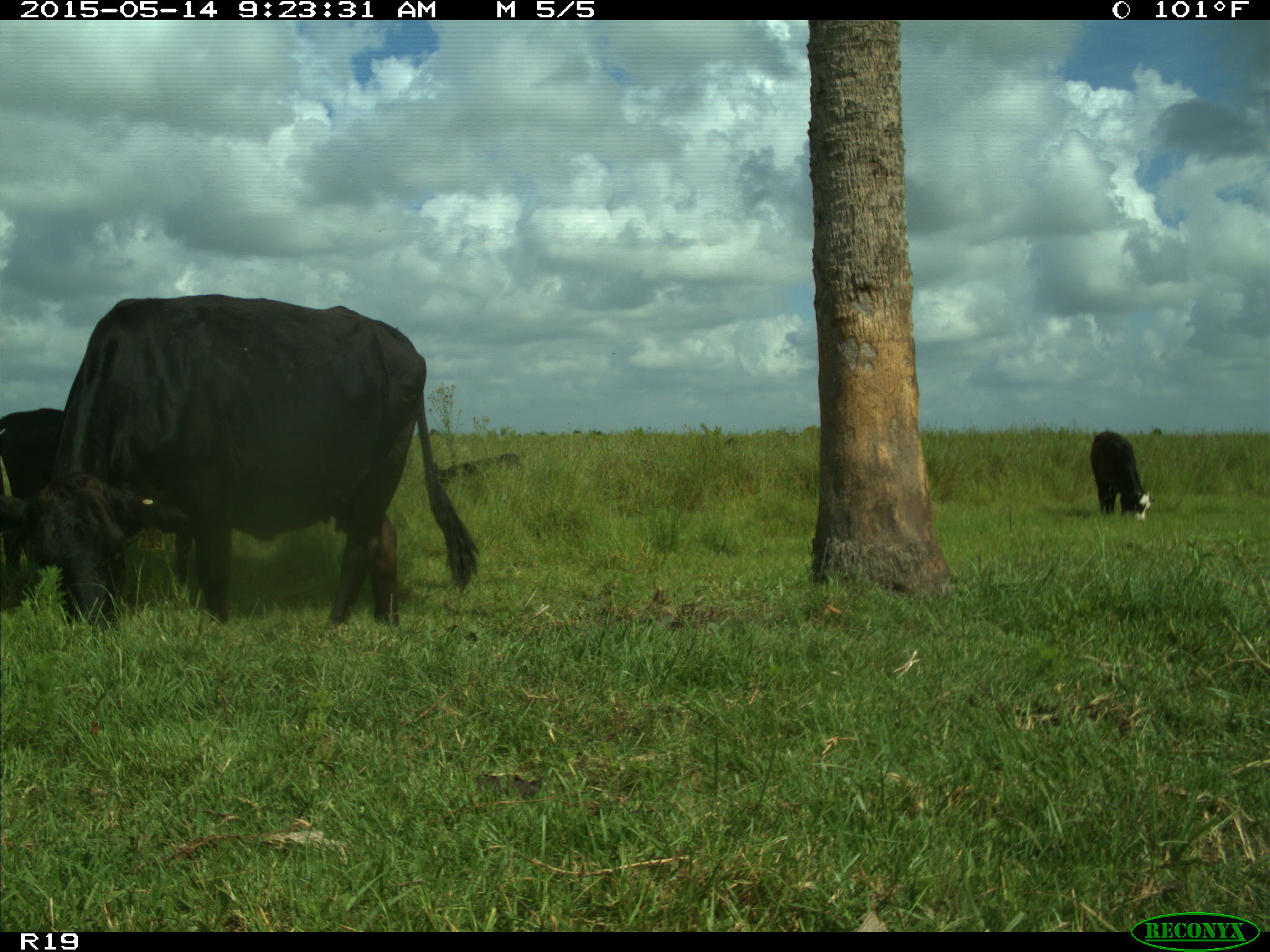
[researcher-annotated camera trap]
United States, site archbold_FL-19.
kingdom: Animalia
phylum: Chordata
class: Mammalia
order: Artiodactyla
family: Bovidae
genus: Bos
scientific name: Bos taurus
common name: domestic cow